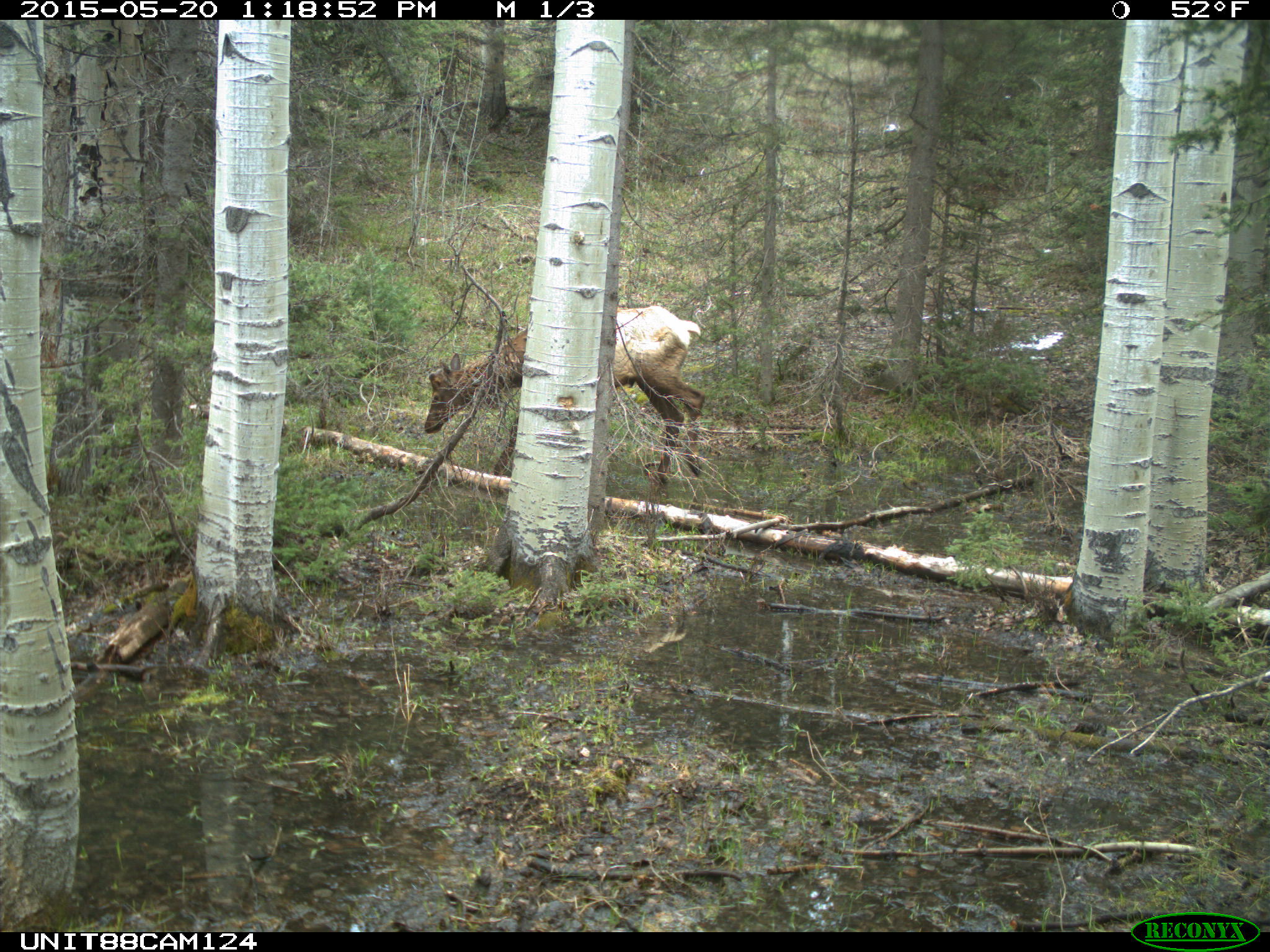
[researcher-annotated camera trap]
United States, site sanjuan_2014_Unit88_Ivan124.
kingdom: Animalia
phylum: Chordata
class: Mammalia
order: Artiodactyla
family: Cervidae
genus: Cervus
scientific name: Cervus elaphus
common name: red deer